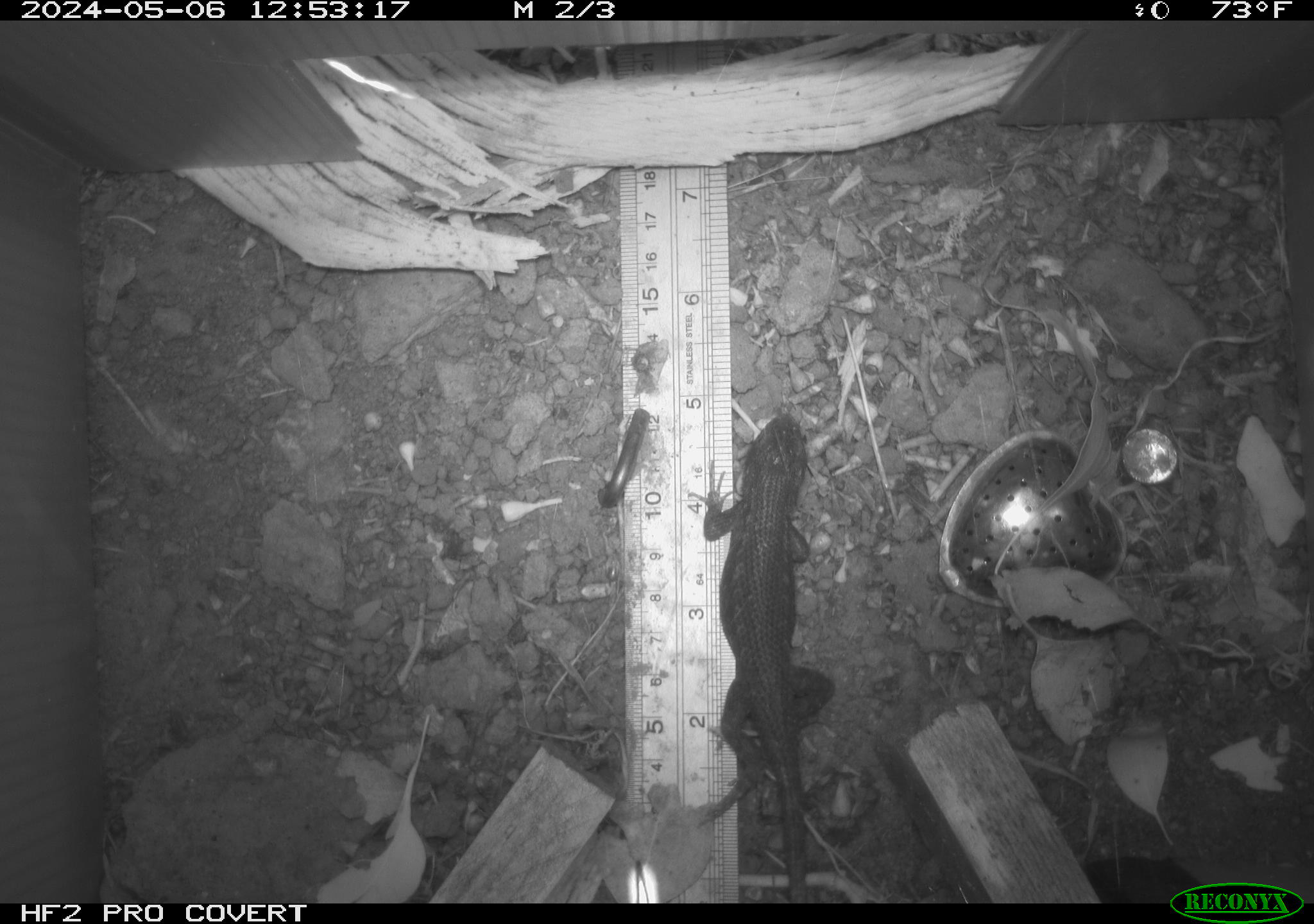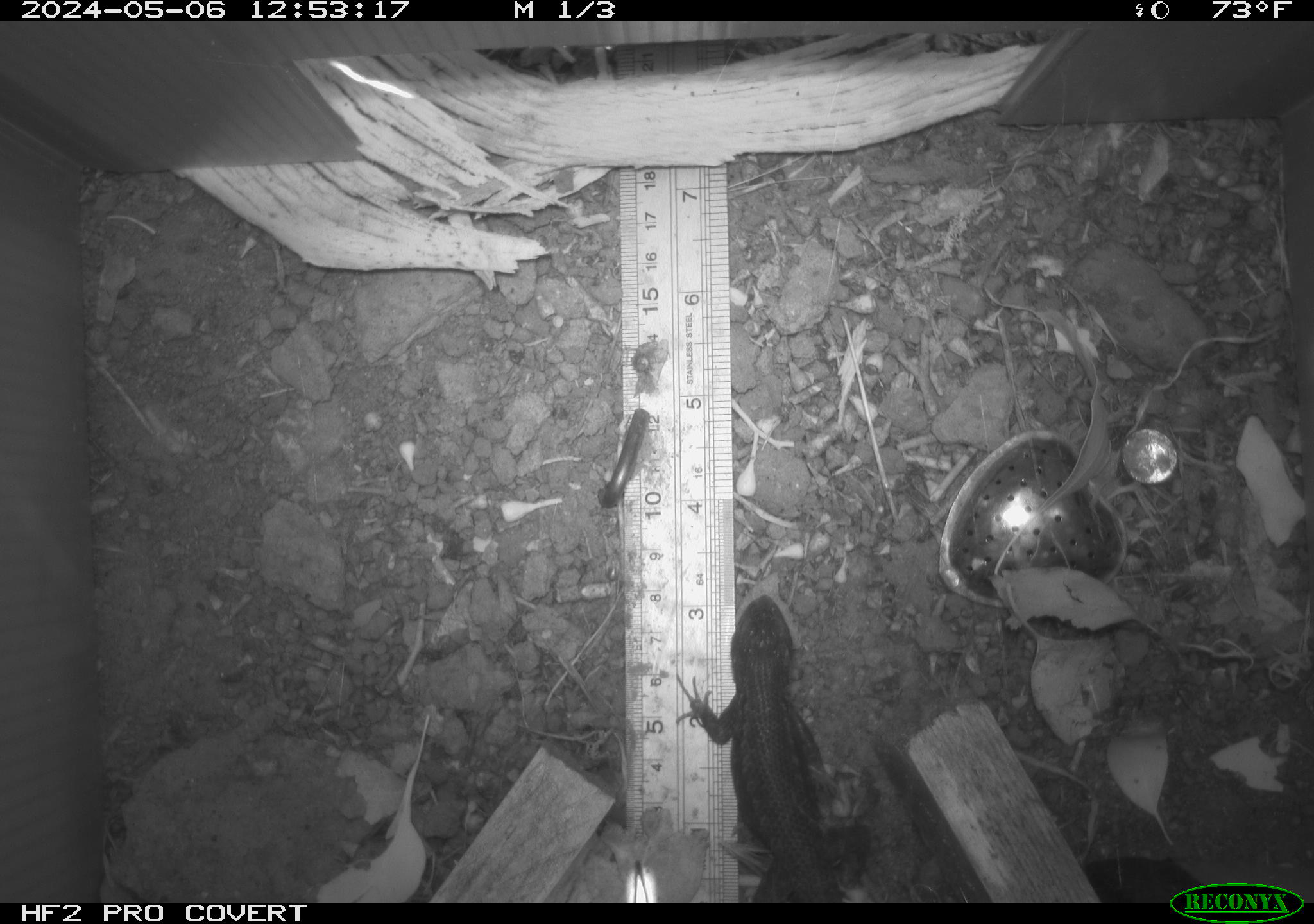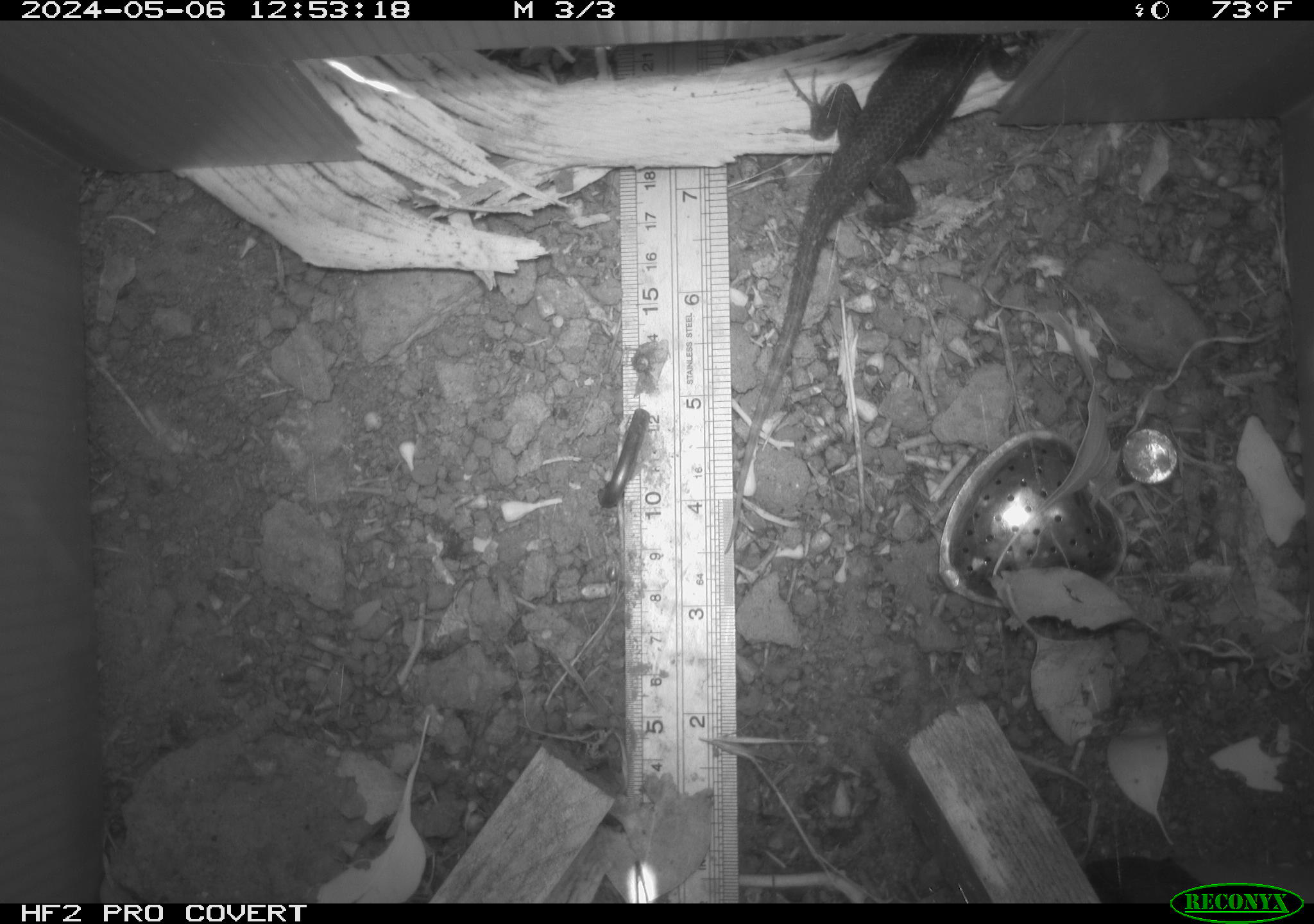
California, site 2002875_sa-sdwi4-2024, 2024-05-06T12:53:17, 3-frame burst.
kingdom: Animalia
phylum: Chordata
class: Reptilia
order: Squamata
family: Phrynosomatidae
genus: Sceloporus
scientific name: Sceloporus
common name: spiny lizards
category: sceloporus species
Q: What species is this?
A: Sceloporus species (spiny lizards) (Sceloporus).